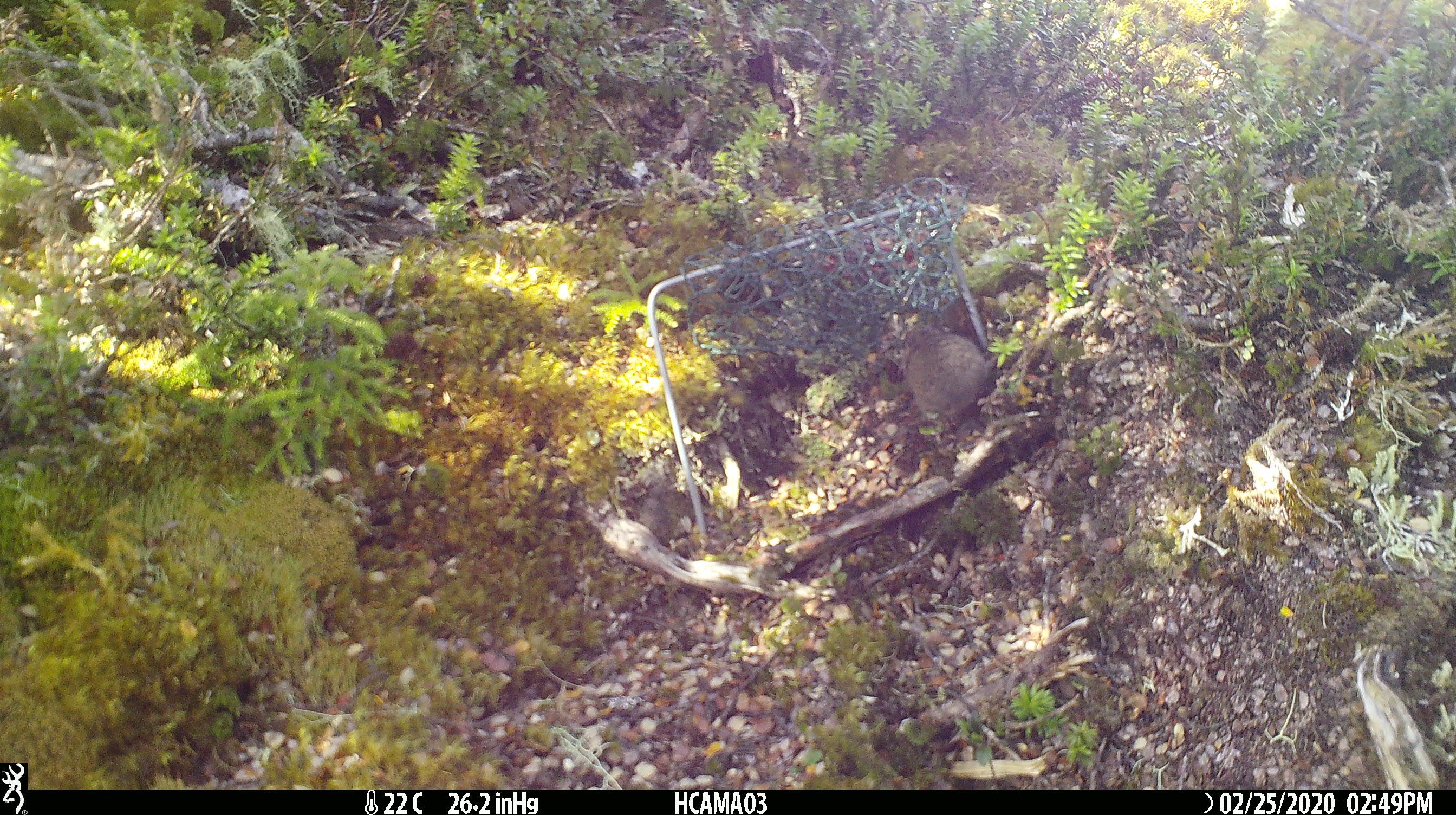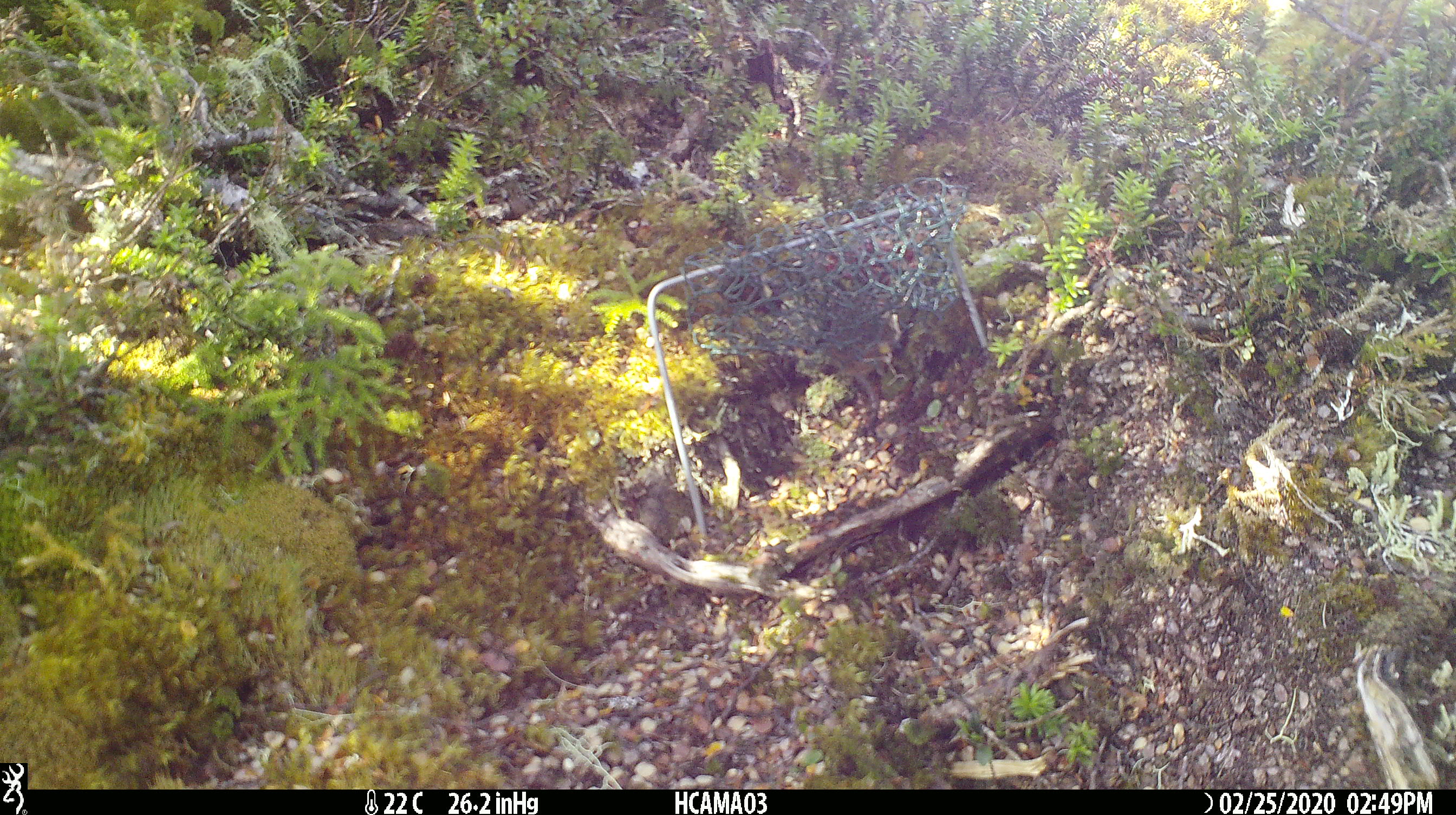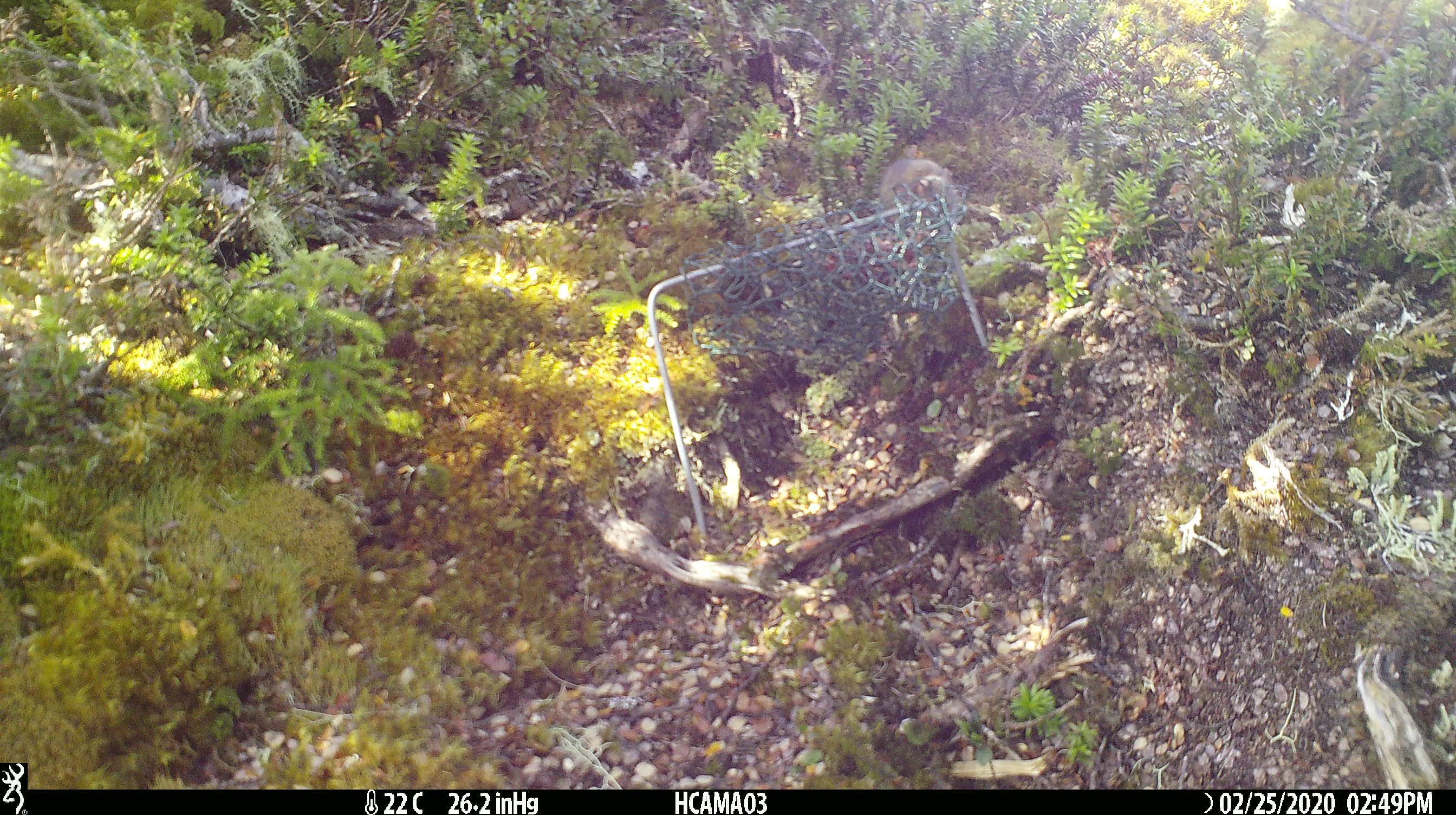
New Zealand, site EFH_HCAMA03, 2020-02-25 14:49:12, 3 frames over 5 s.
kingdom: Animalia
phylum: Chordata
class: Mammalia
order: Rodentia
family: Muridae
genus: Mus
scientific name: Mus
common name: mouse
Mouse (Mus).